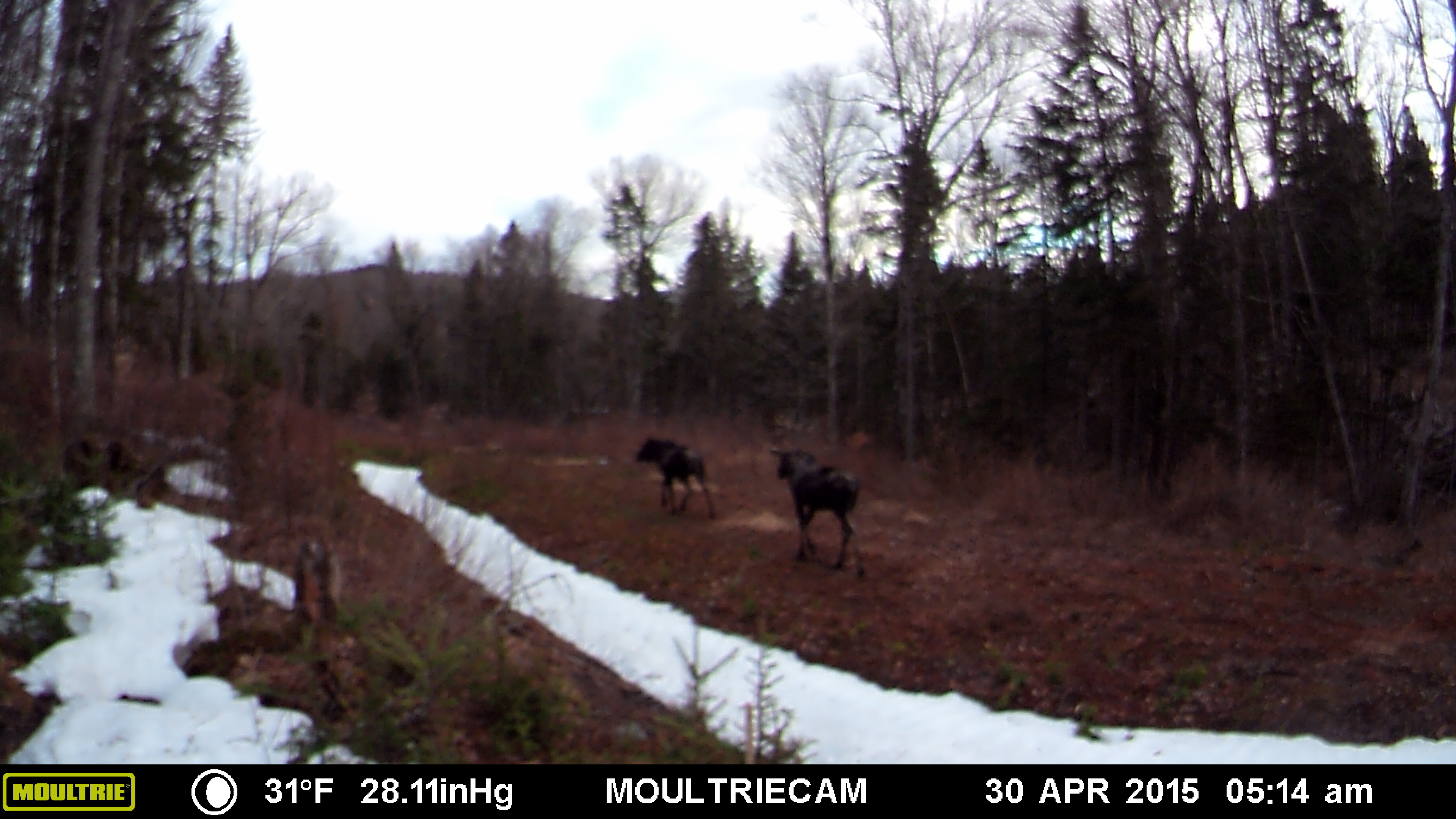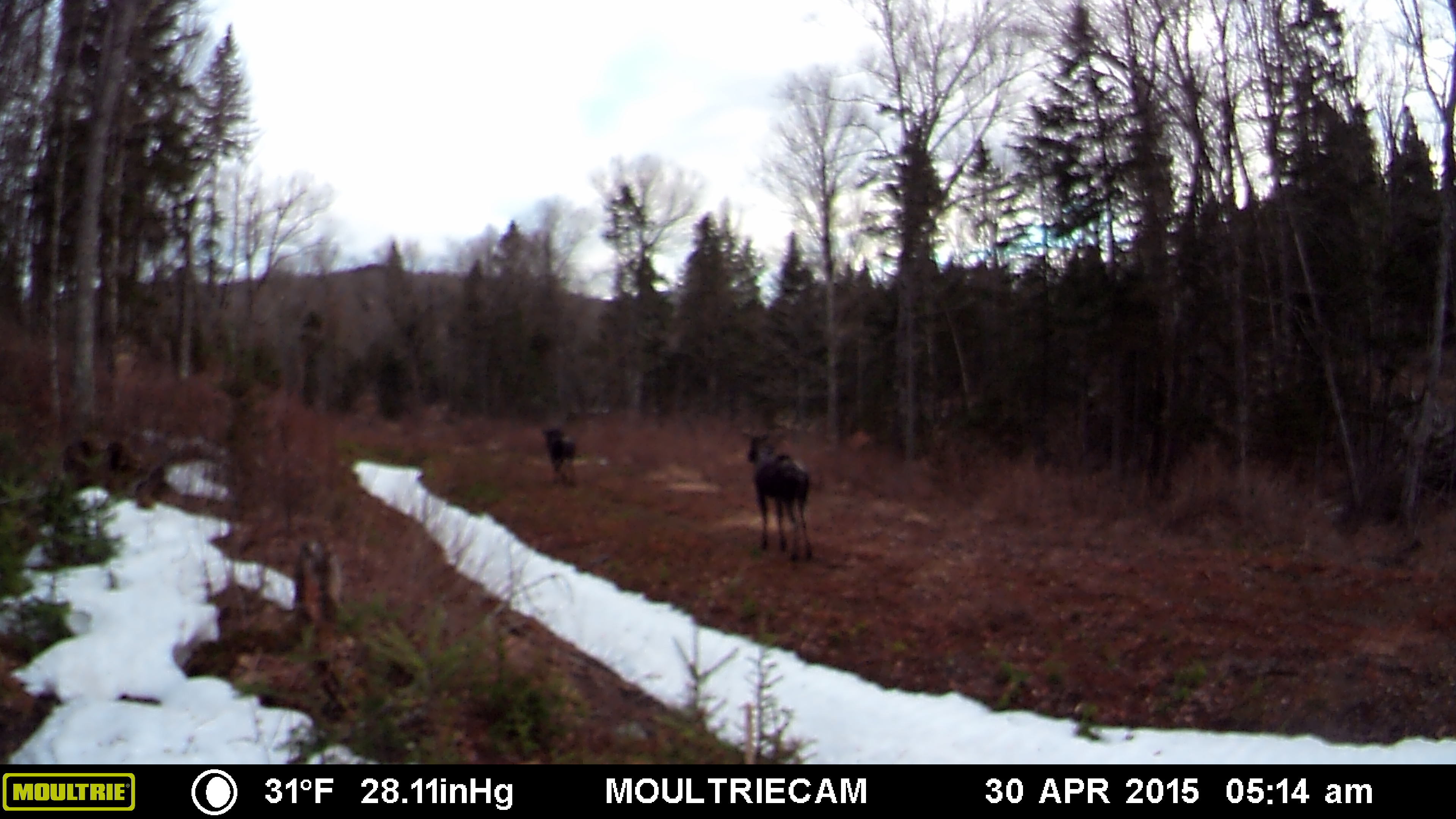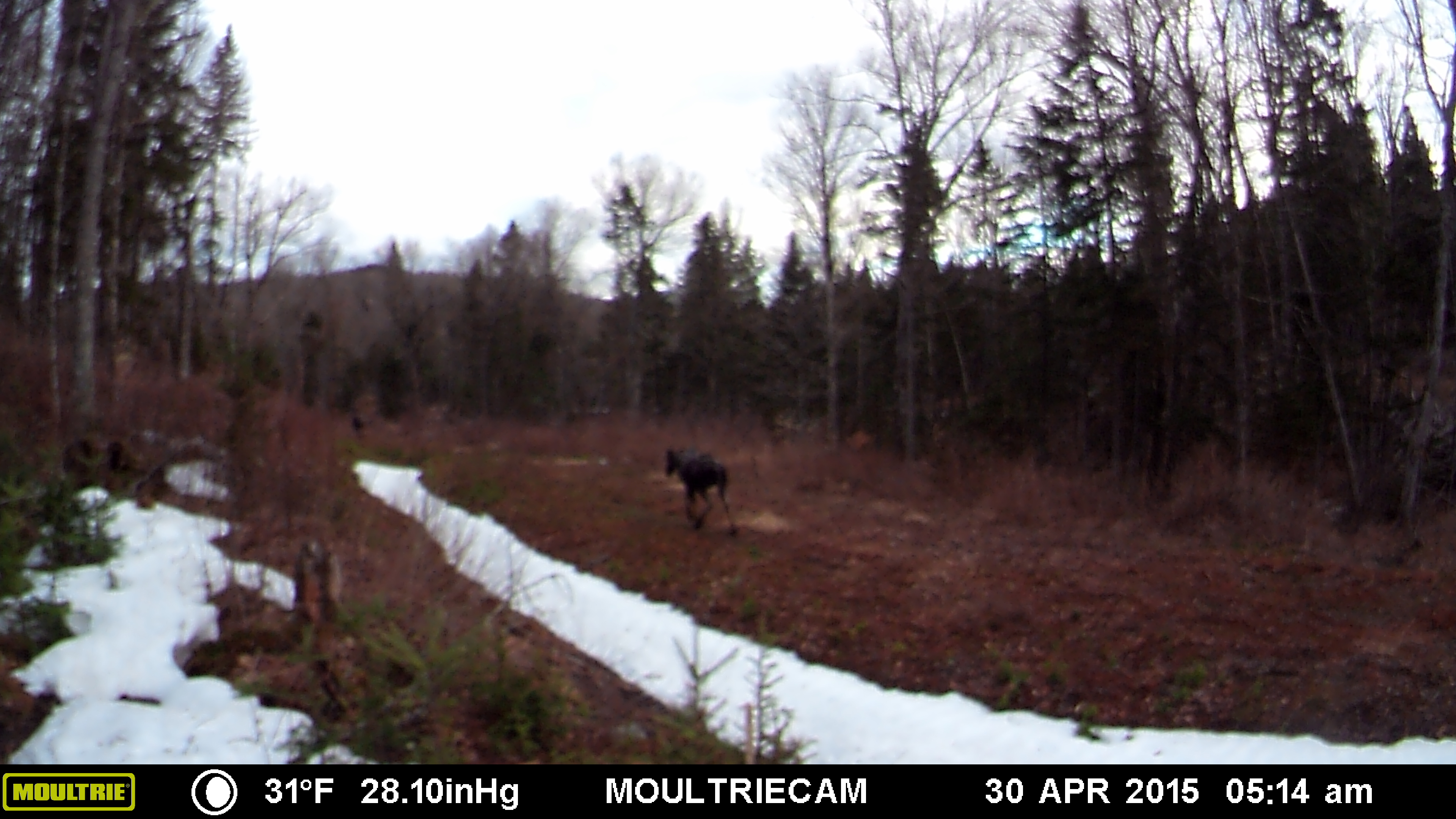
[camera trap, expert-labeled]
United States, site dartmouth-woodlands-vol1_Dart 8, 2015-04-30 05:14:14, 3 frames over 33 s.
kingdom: Animalia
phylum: Chordata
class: Mammalia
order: Artiodactyla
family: Cervidae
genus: Alces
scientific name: Alces alces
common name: moose